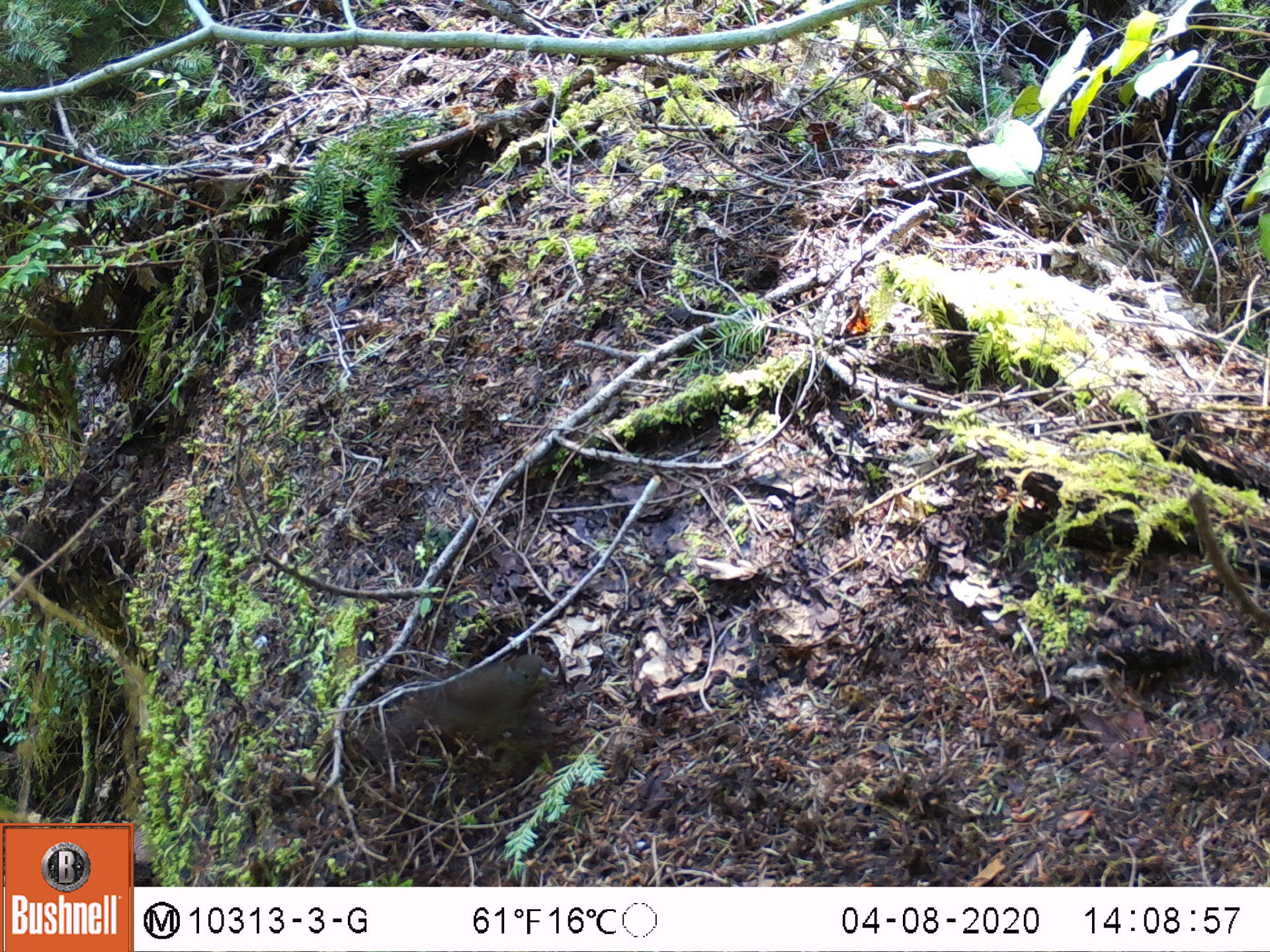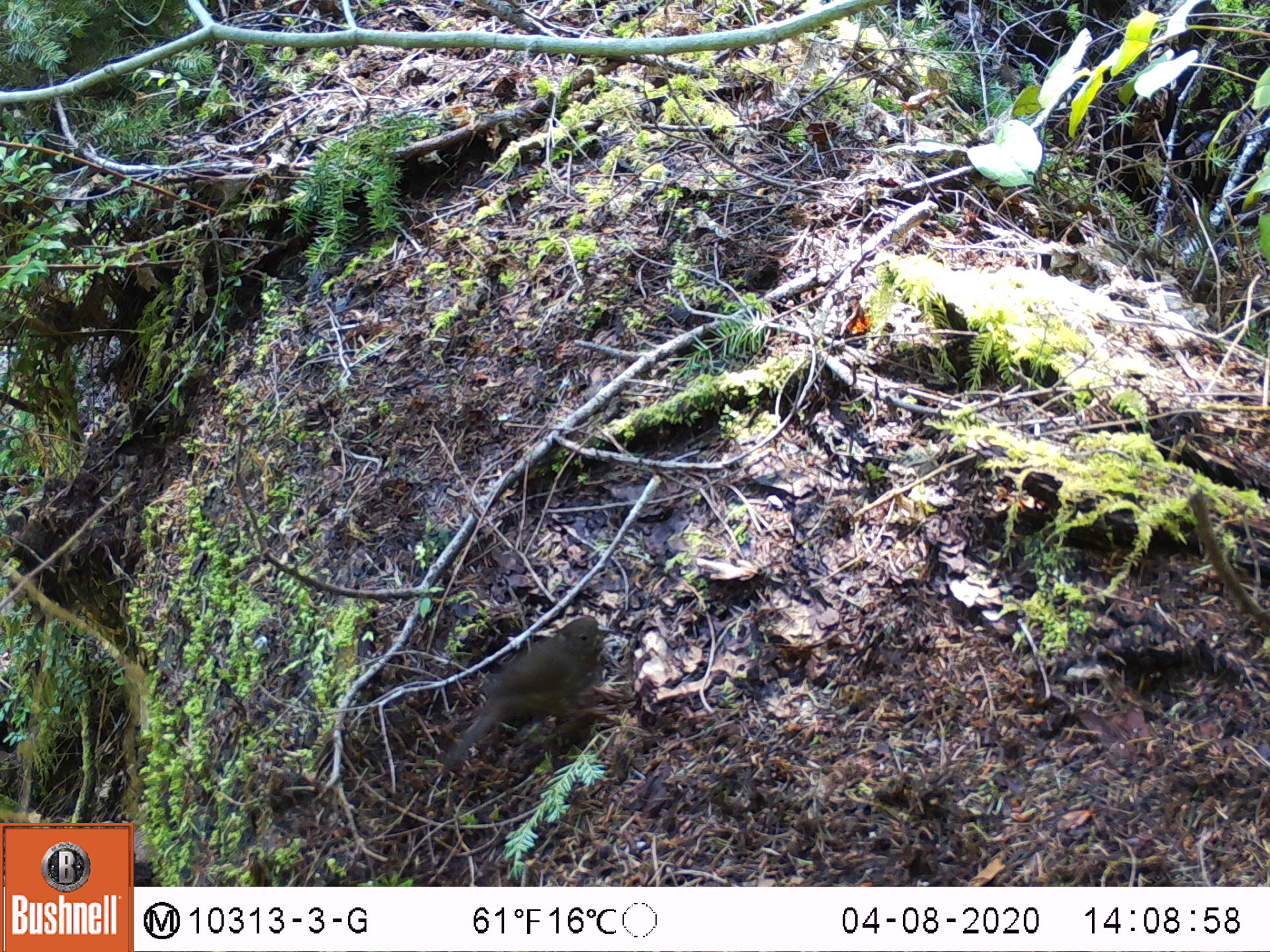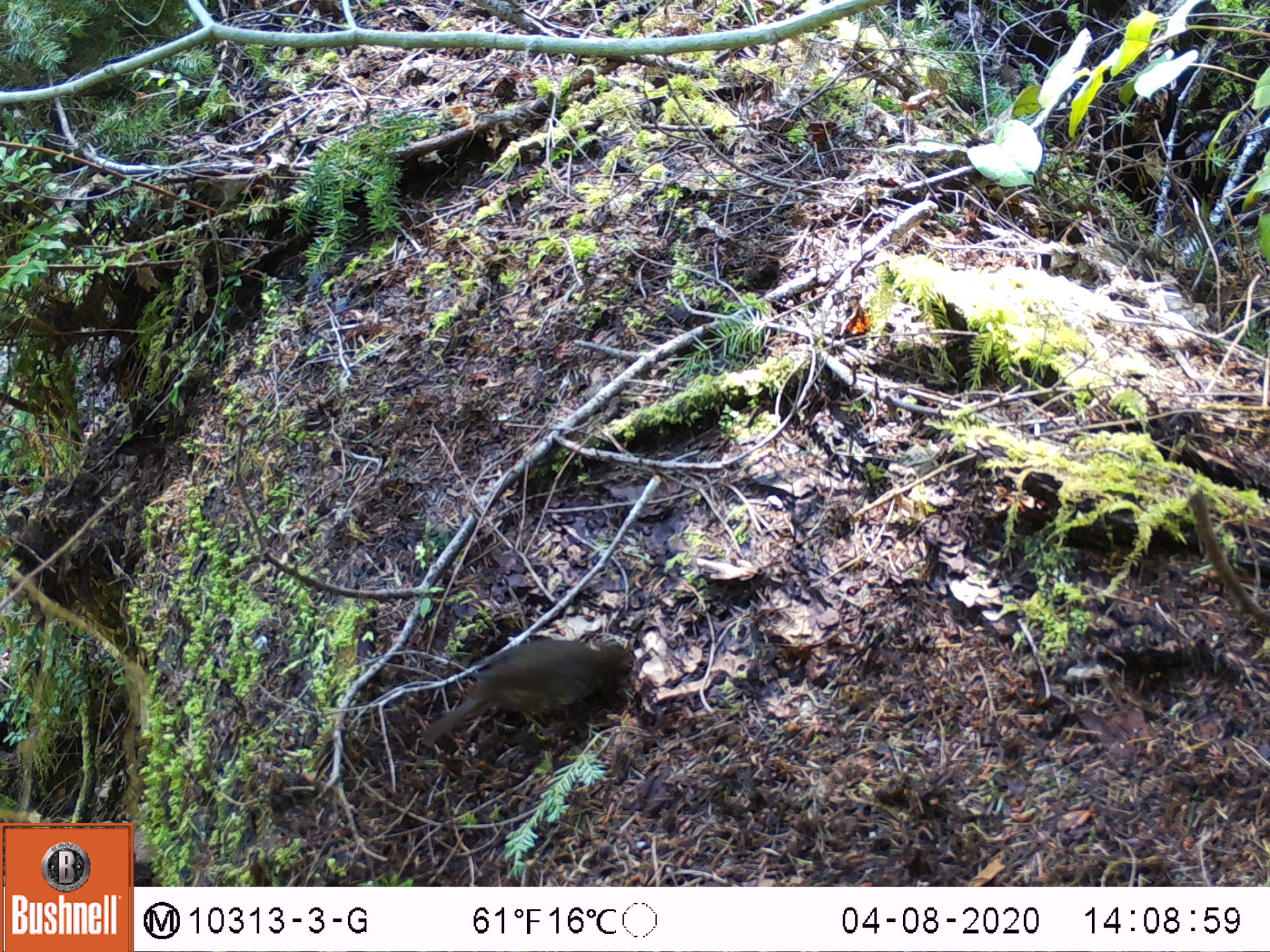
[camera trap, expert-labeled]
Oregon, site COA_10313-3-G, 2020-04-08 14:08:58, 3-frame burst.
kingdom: Animalia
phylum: Chordata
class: Aves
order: Passeriformes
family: Turdidae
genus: Catharus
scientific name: Catharus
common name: brown thrushes and nightingale-thrushes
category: catharus species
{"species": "catharus species (brown thrushes and nightingale-thrushes) (Catharus)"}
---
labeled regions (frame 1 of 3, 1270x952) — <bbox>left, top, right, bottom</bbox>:
catharus species: <bbox>368, 642, 573, 775</bbox>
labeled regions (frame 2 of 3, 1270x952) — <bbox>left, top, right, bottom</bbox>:
catharus species: <bbox>427, 605, 631, 784</bbox>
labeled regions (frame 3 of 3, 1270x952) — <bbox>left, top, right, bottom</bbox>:
catharus species: <bbox>405, 622, 672, 764</bbox>